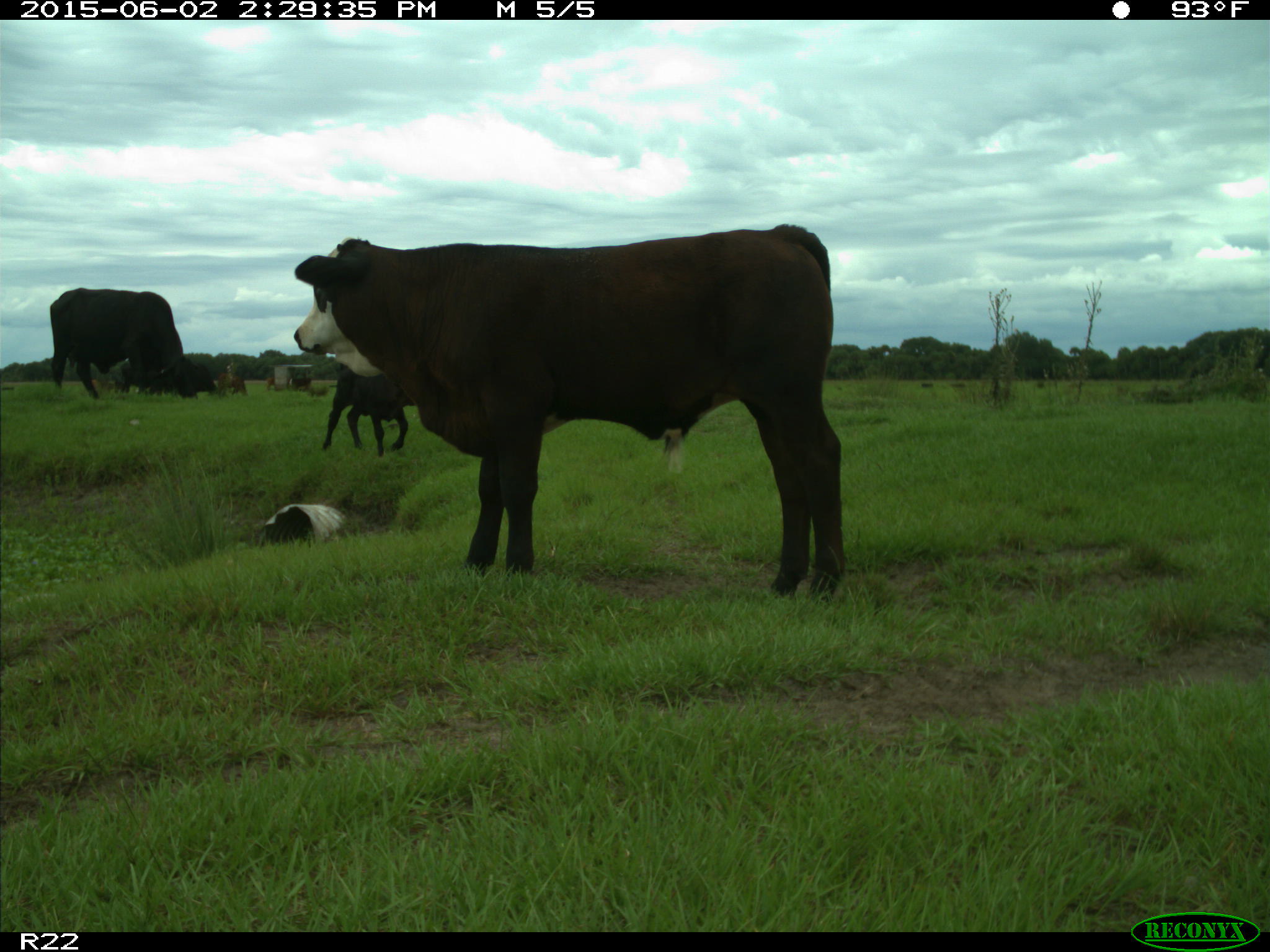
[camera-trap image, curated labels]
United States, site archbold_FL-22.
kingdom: Animalia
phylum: Chordata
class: Mammalia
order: Artiodactyla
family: Suidae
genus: Sus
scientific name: Sus scrofa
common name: wild boar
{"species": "Sus scrofa (wild boar)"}